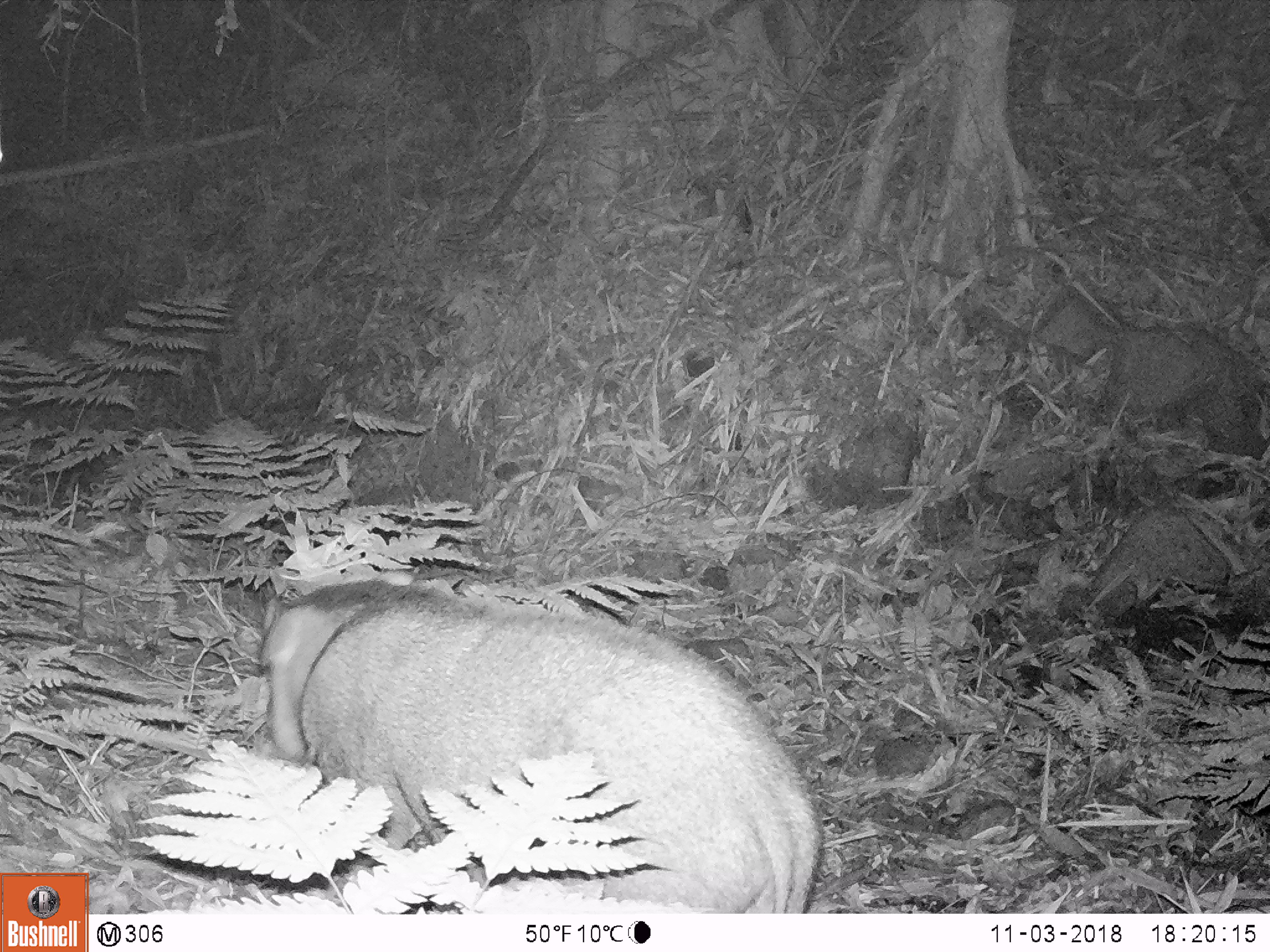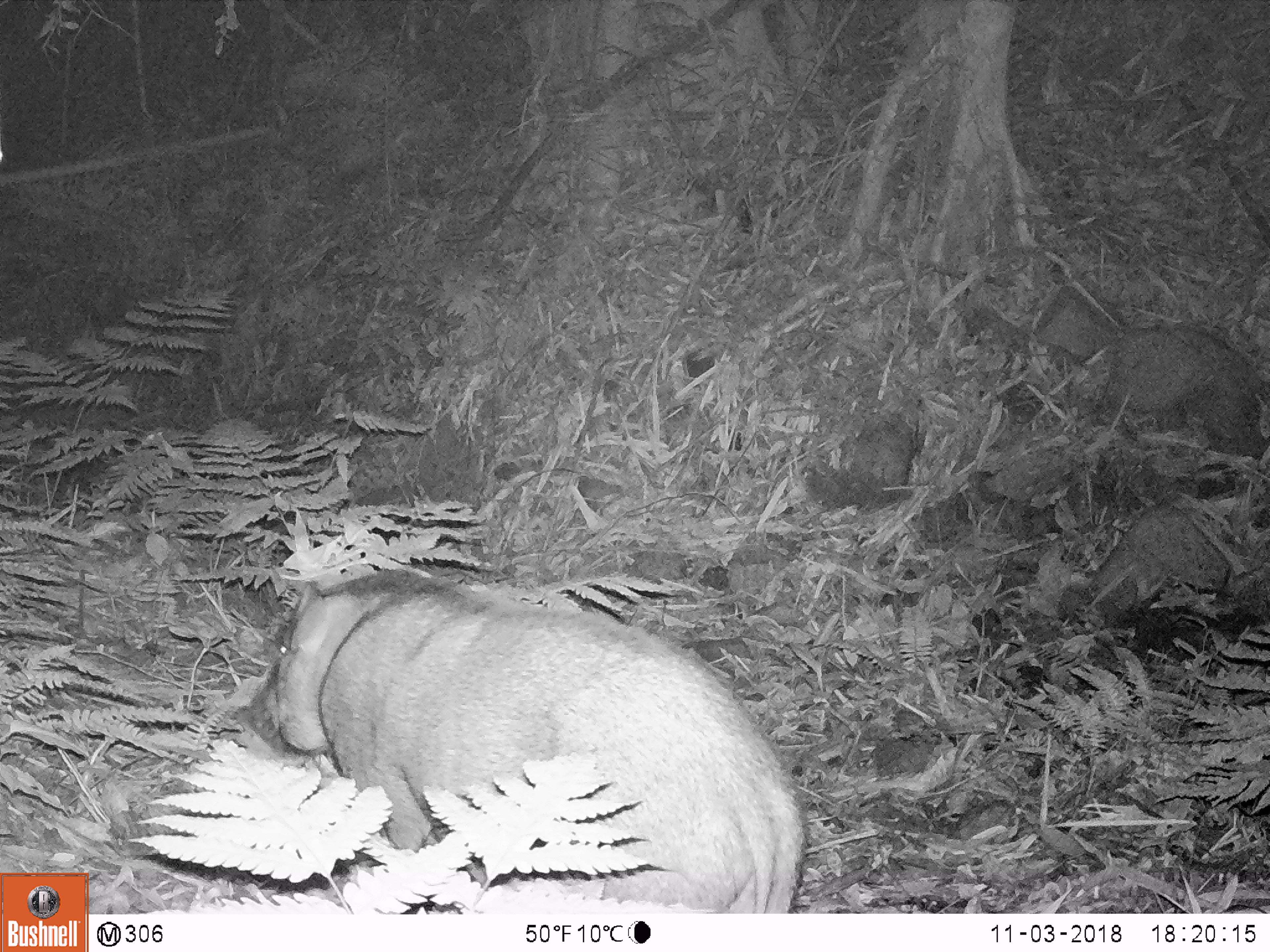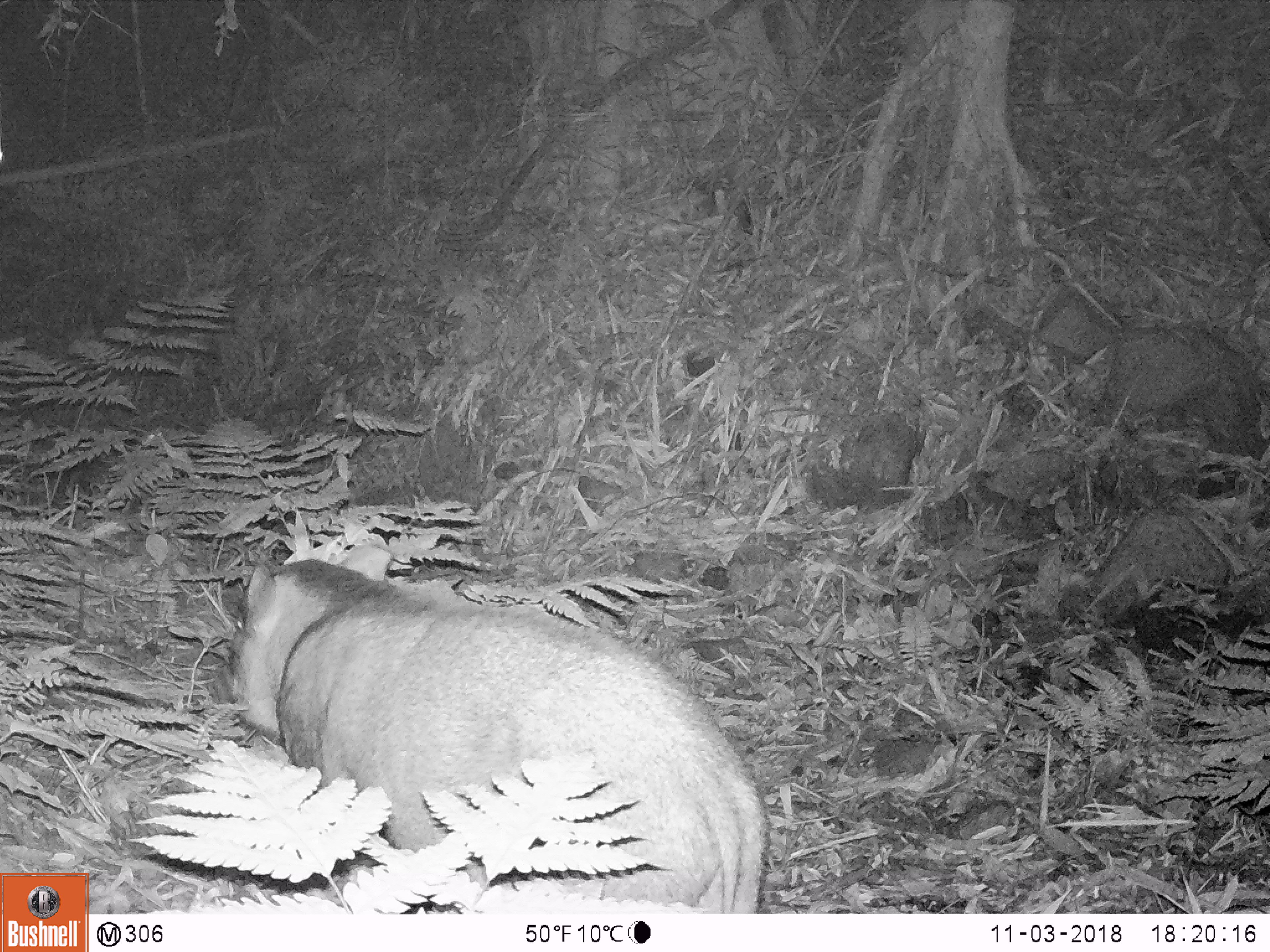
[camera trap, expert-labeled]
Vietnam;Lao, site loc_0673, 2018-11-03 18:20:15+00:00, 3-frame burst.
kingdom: Animalia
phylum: Chordata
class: Mammalia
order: Artiodactyla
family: Suidae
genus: Sus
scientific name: Sus scrofa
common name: eurasian wild pig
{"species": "eurasian wild pig (Sus scrofa)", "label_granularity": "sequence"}